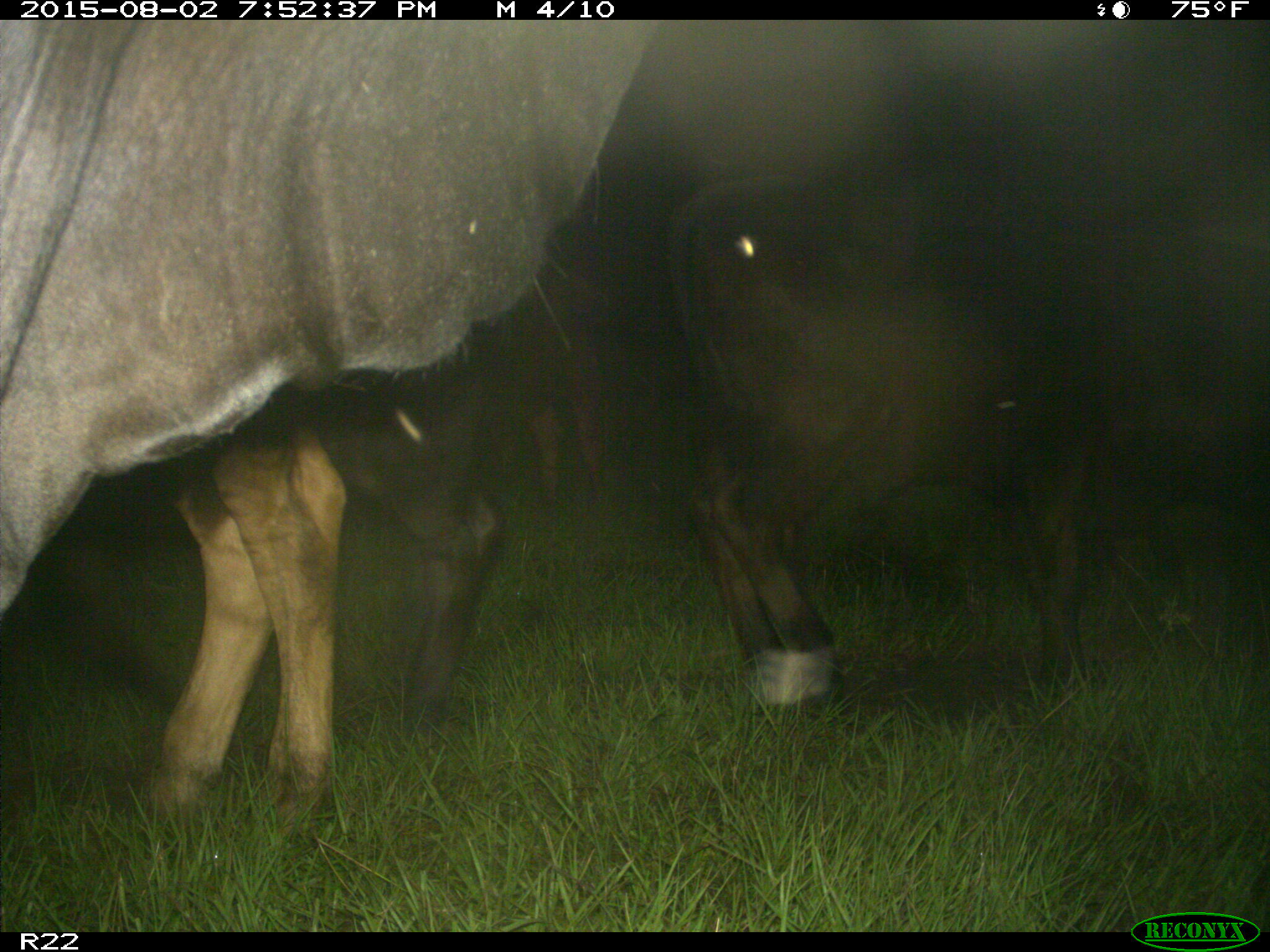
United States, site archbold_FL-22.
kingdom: Animalia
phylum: Chordata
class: Mammalia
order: Artiodactyla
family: Bovidae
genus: Bos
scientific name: Bos taurus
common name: domestic cow